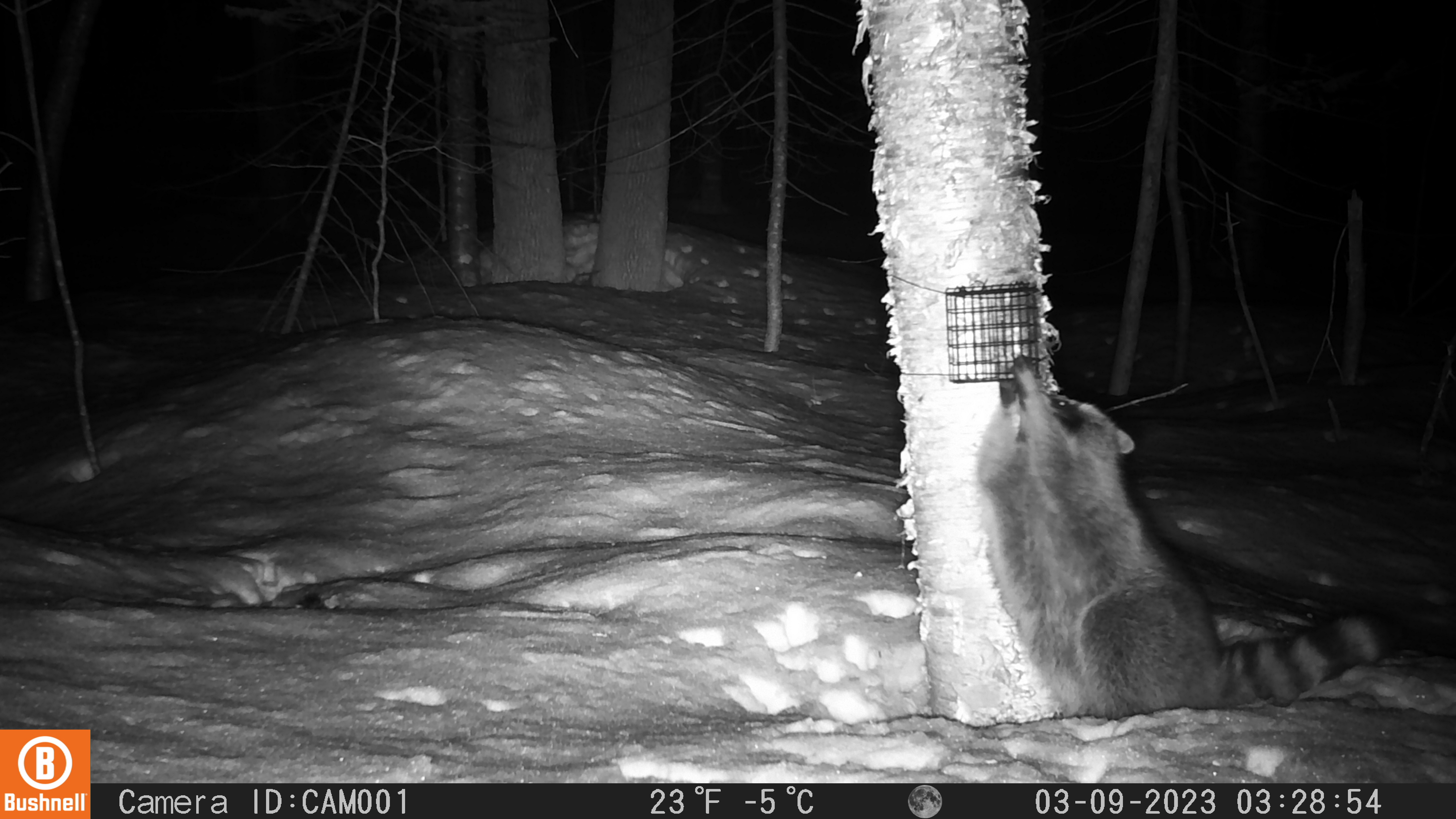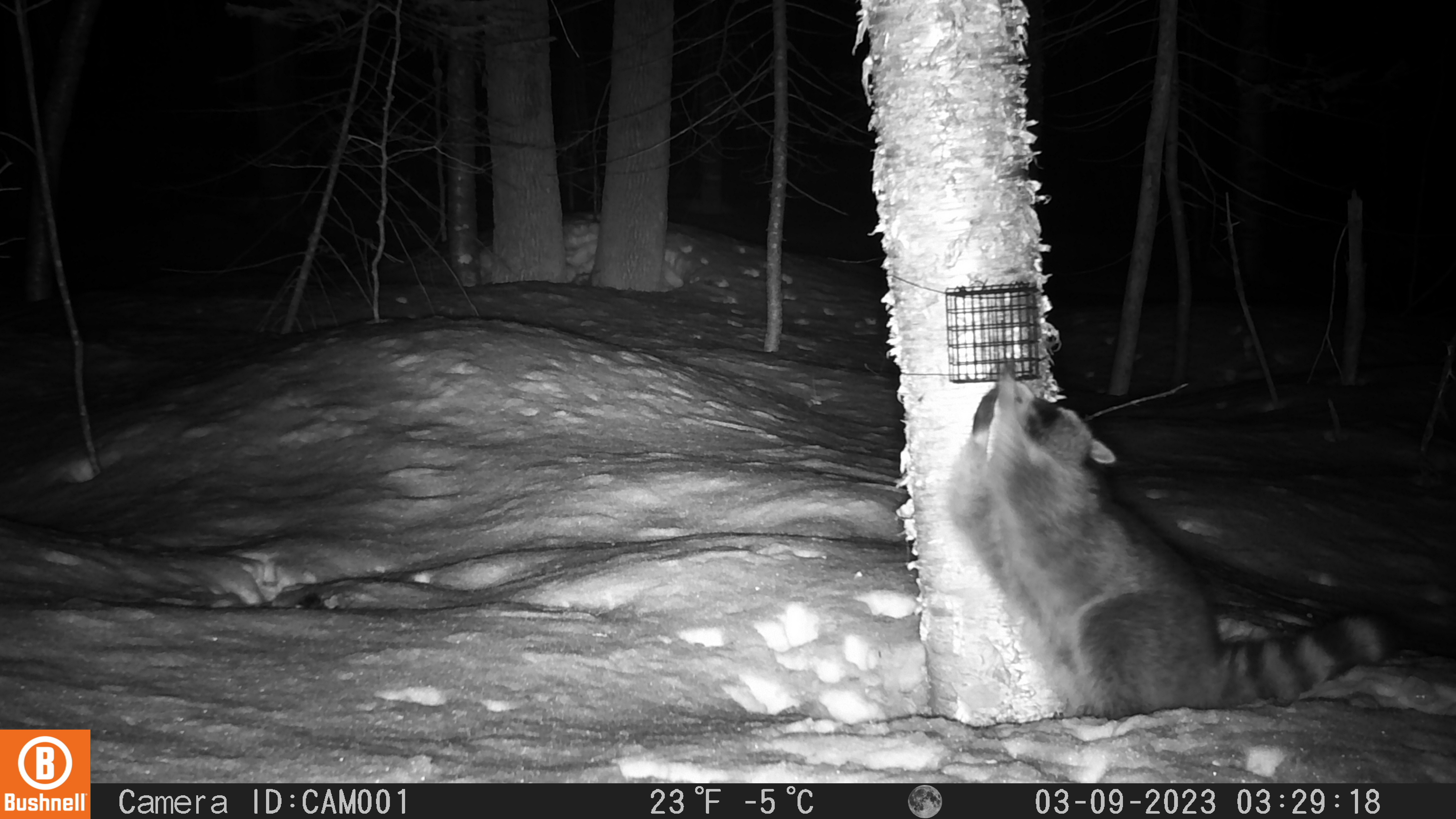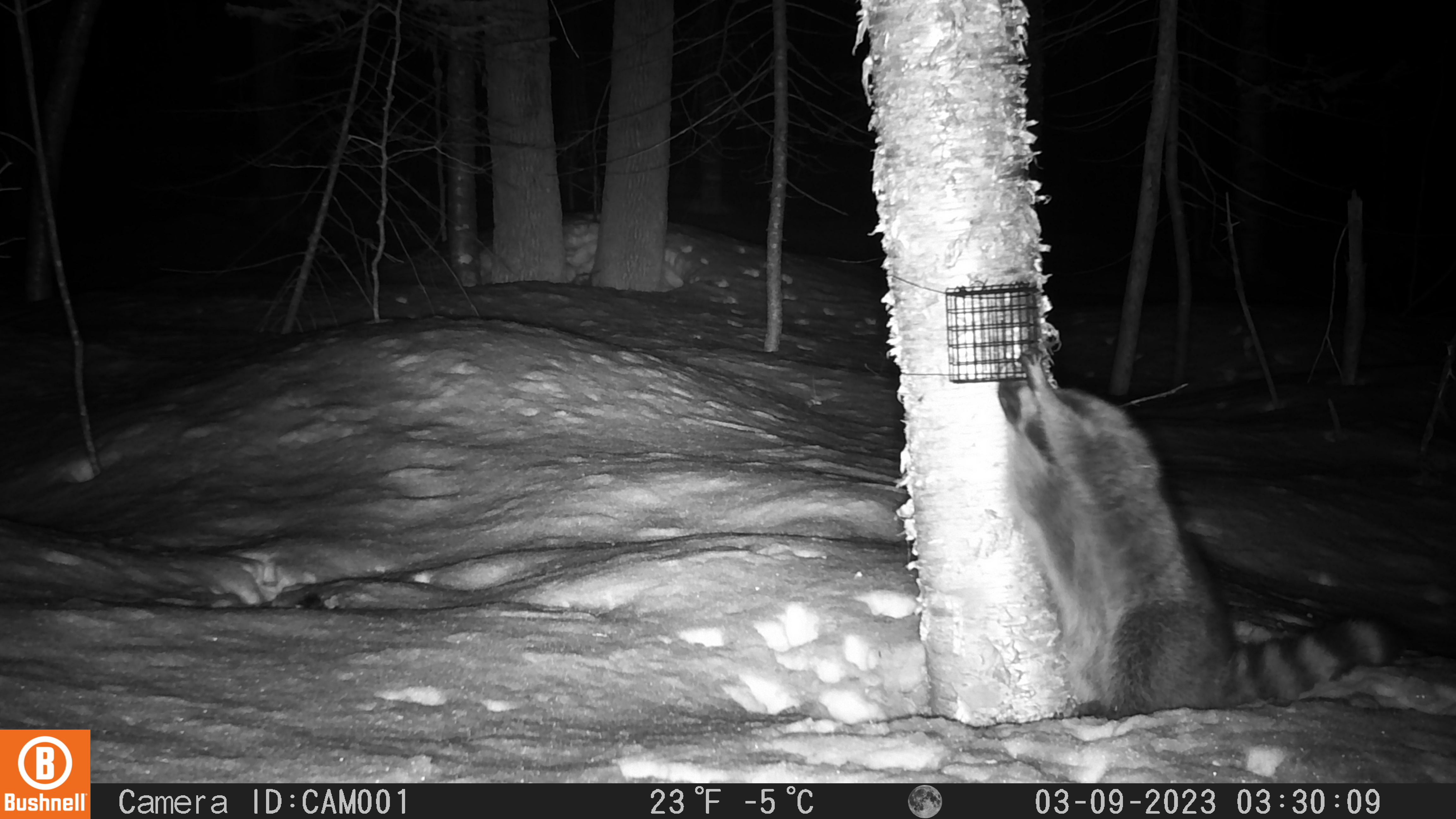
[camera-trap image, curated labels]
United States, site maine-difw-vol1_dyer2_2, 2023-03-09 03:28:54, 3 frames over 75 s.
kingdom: Animalia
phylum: Chordata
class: Mammalia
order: Carnivora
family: Procyonidae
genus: Procyon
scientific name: Procyon lotor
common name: raccoon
Raccoon (Procyon lotor).